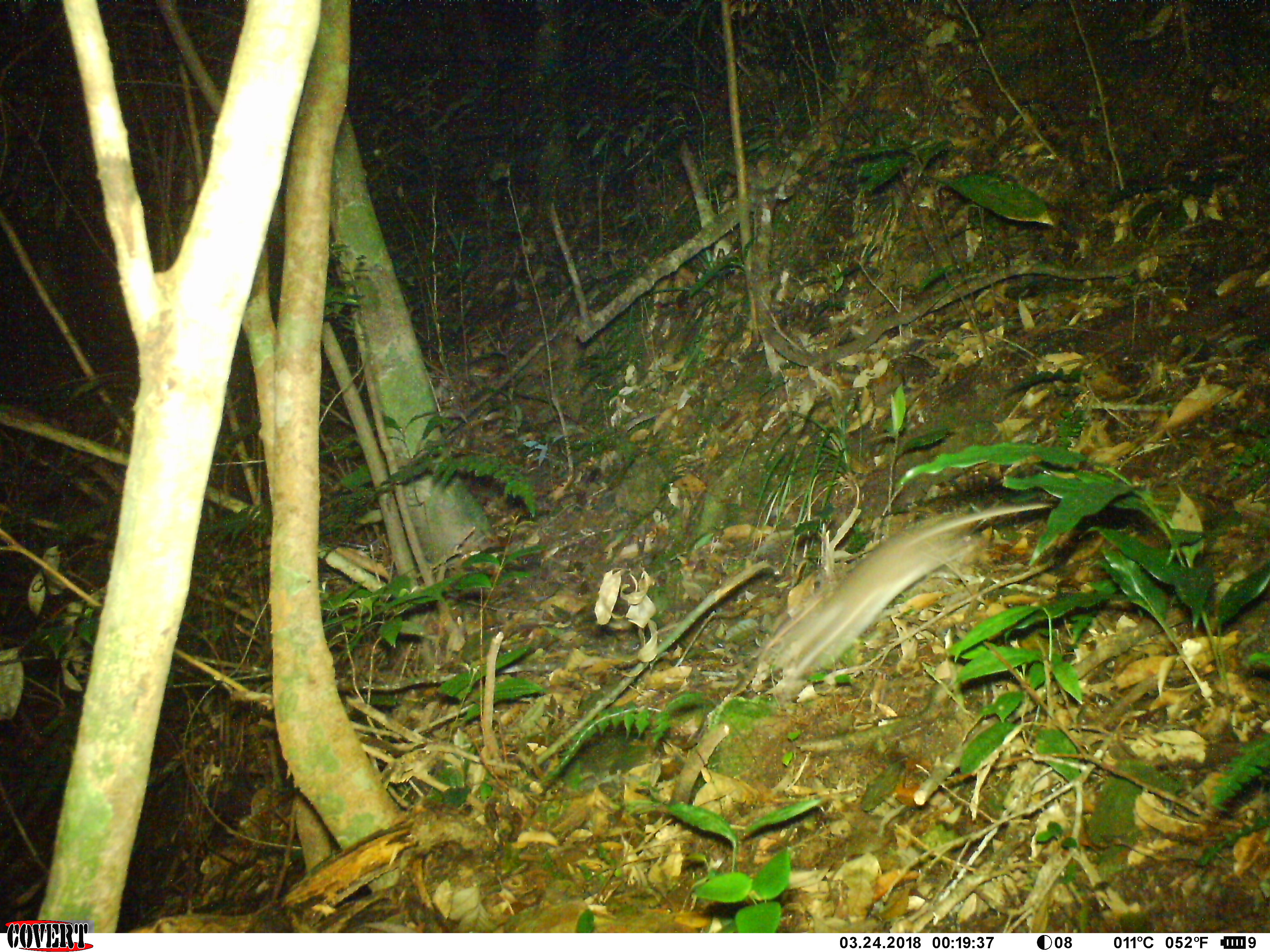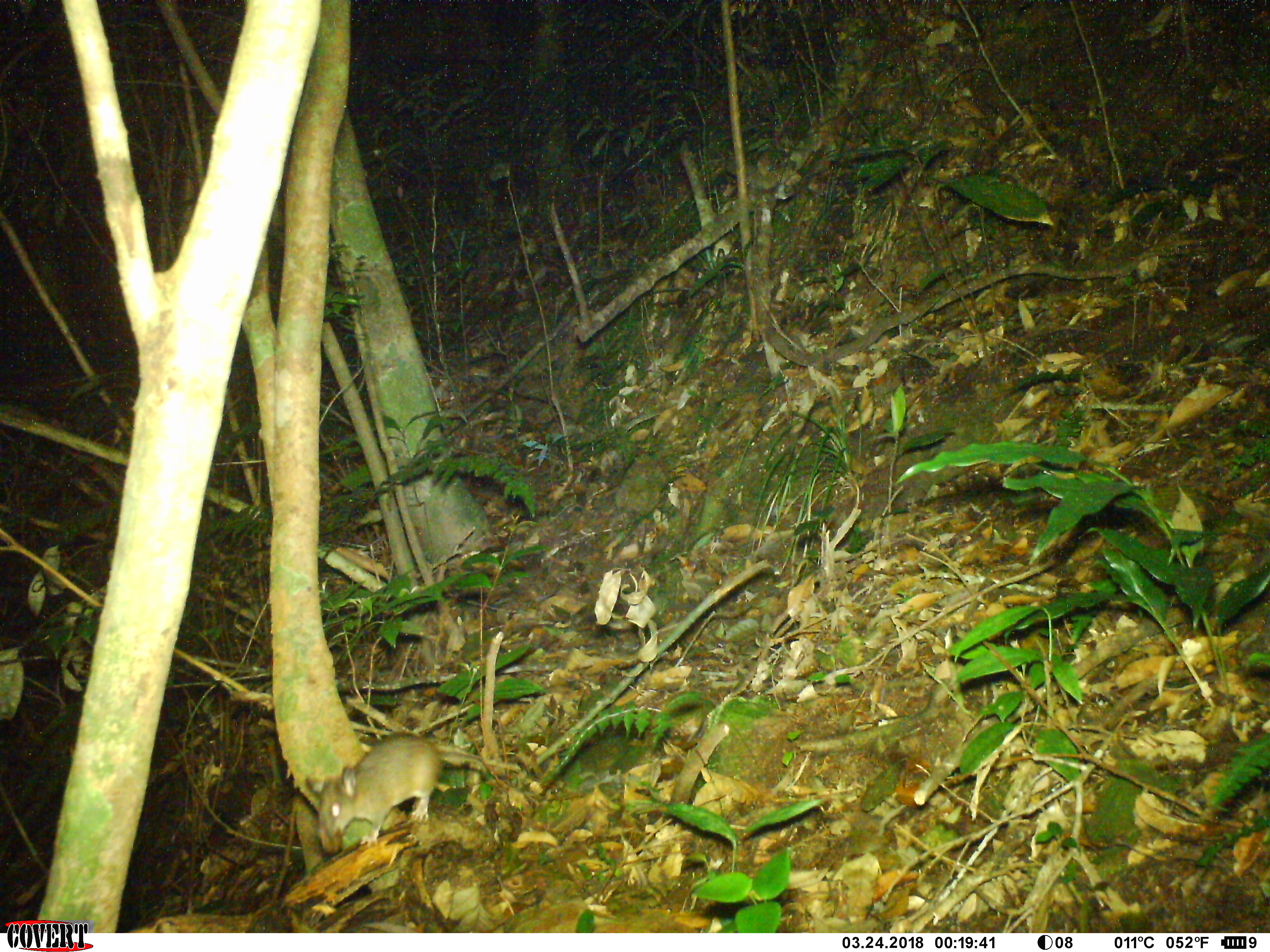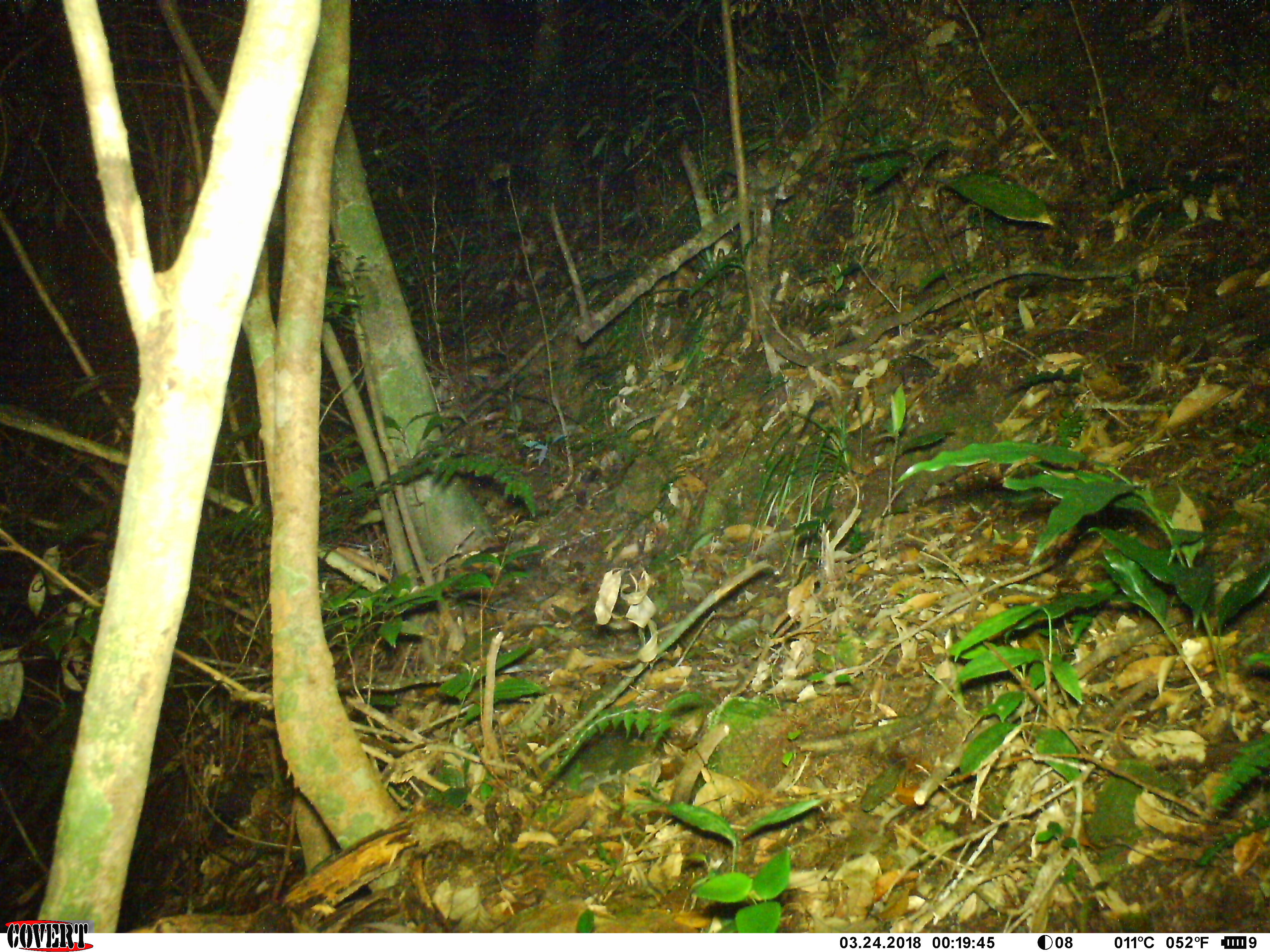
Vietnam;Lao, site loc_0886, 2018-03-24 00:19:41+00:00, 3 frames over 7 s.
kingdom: Animalia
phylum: Chordata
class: Mammalia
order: Rodentia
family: Muridae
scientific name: Muridae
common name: old-world mice and rats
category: unidentified murid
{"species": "unidentified murid (old-world mice and rats) (Muridae)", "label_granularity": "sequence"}